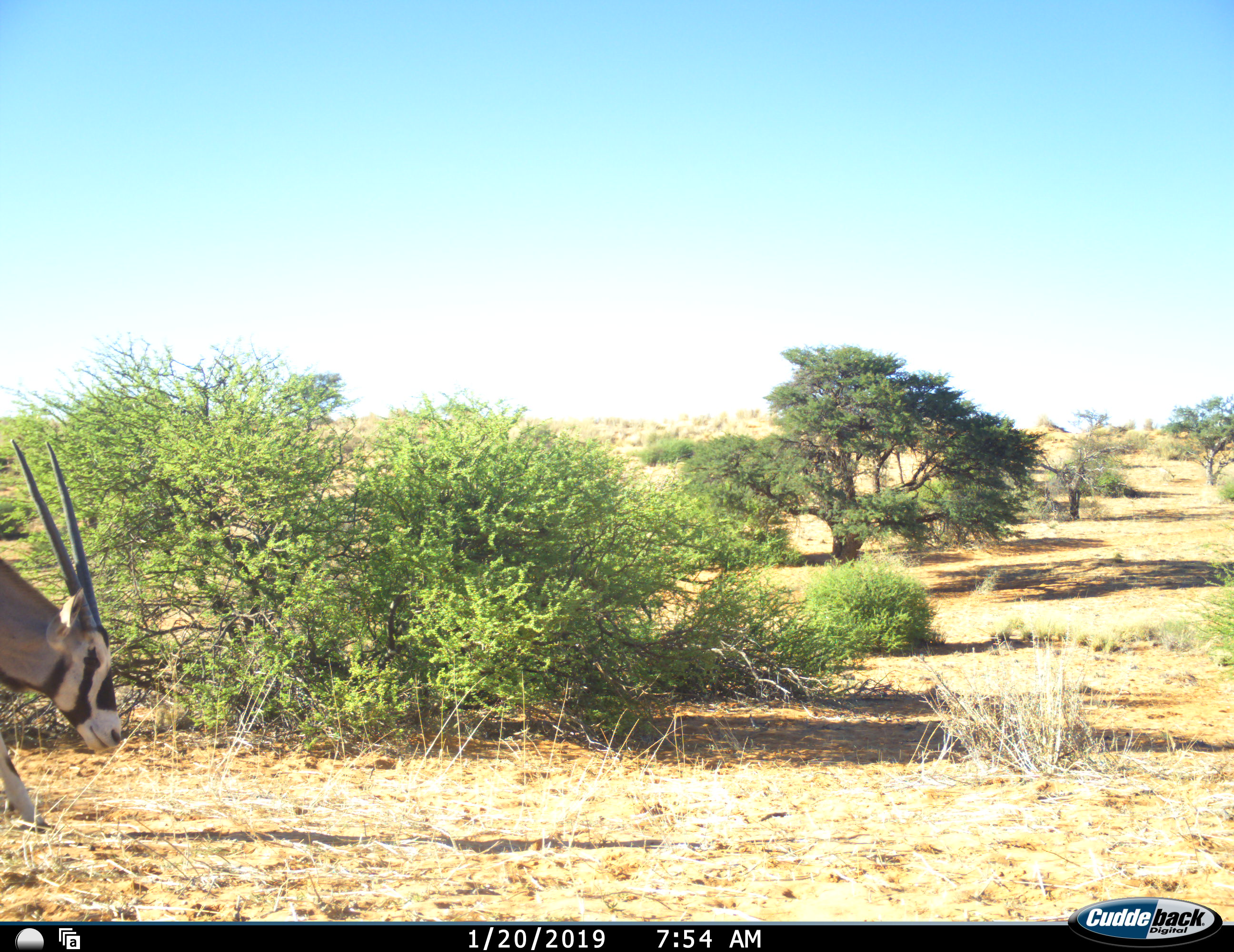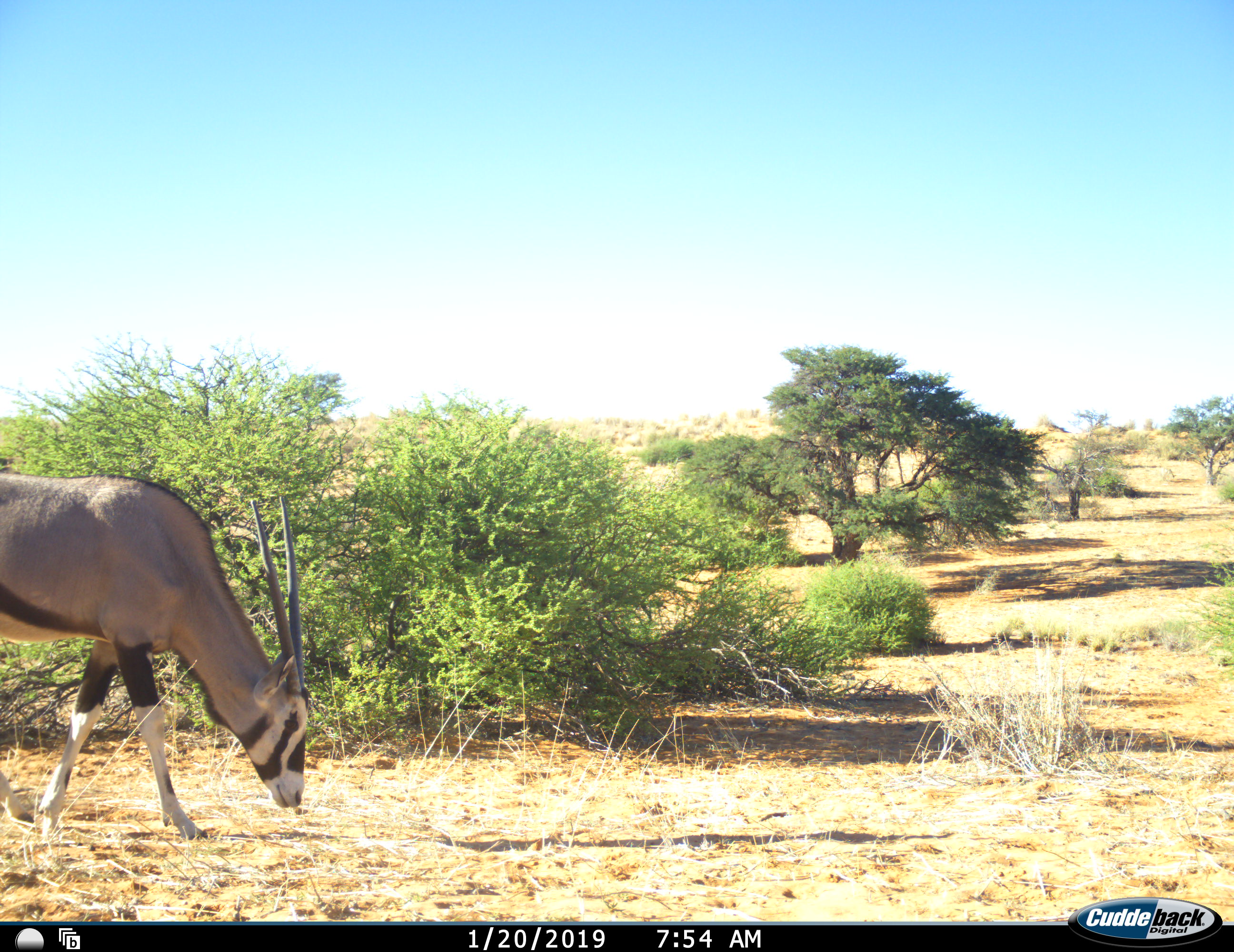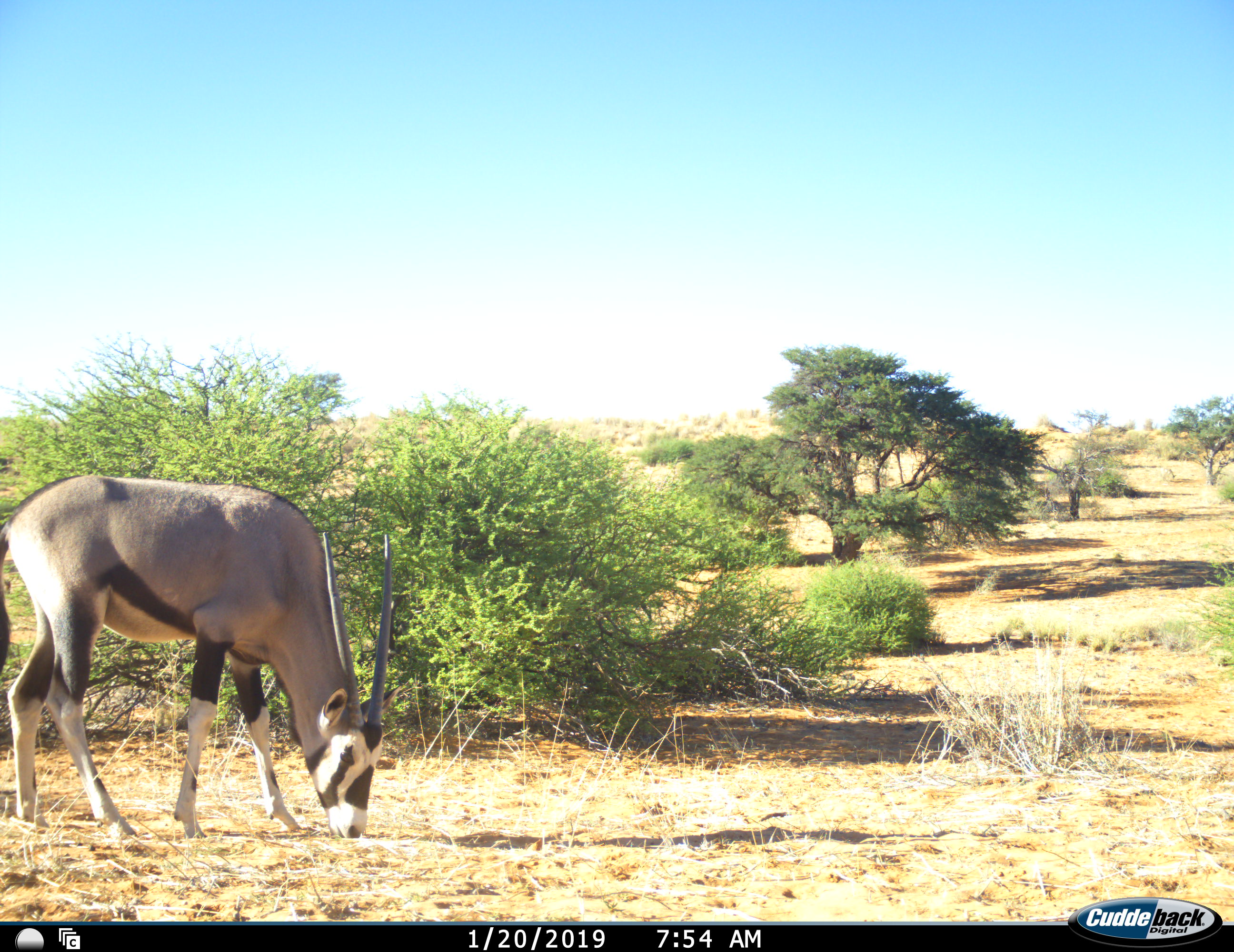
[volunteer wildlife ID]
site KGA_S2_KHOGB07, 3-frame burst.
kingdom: Animalia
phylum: Chordata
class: Mammalia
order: Artiodactyla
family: Bovidae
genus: Oryx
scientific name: Oryx gazella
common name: gemsbok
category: oryx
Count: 1.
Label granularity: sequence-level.